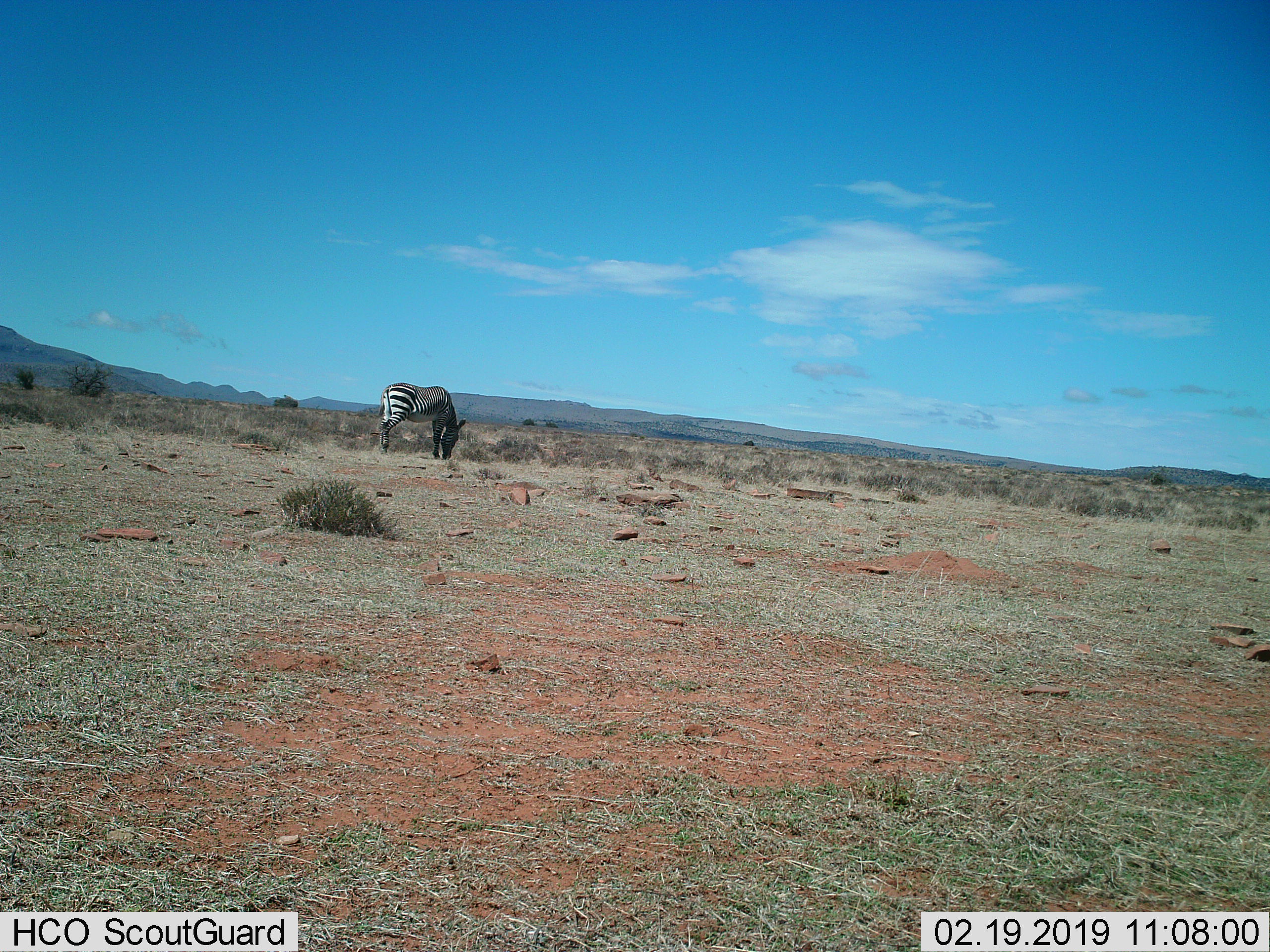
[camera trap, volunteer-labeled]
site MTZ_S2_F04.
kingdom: Animalia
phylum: Chordata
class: Mammalia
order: Perissodactyla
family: Equidae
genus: Equus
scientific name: Equus zebra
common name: mountain zebra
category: zebramountain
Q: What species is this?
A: Zebramountain (mountain zebra) (Equus zebra).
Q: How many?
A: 1.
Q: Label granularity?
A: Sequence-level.